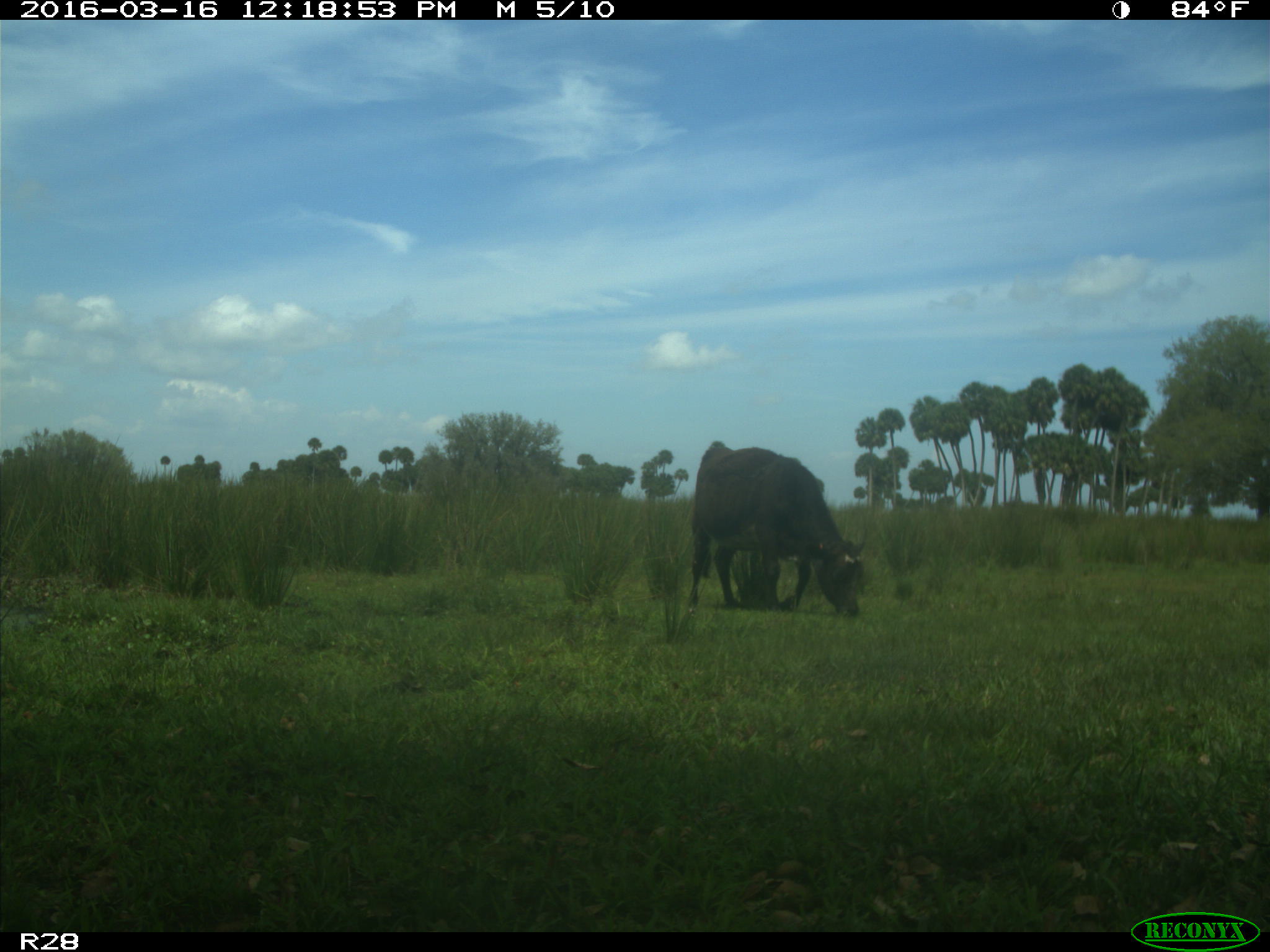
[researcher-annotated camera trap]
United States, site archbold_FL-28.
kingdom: Animalia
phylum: Chordata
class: Mammalia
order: Artiodactyla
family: Bovidae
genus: Bos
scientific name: Bos taurus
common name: domestic cow